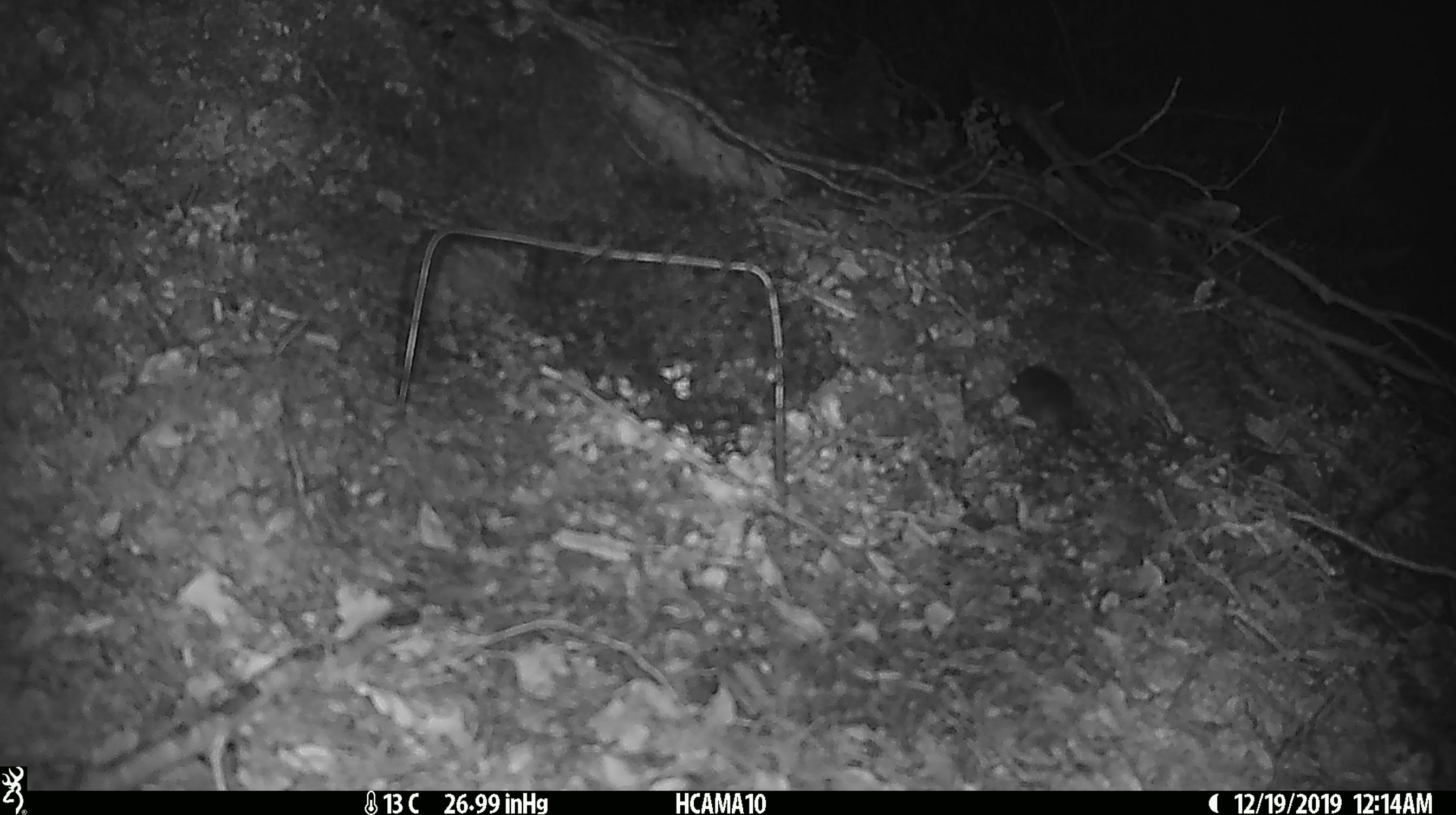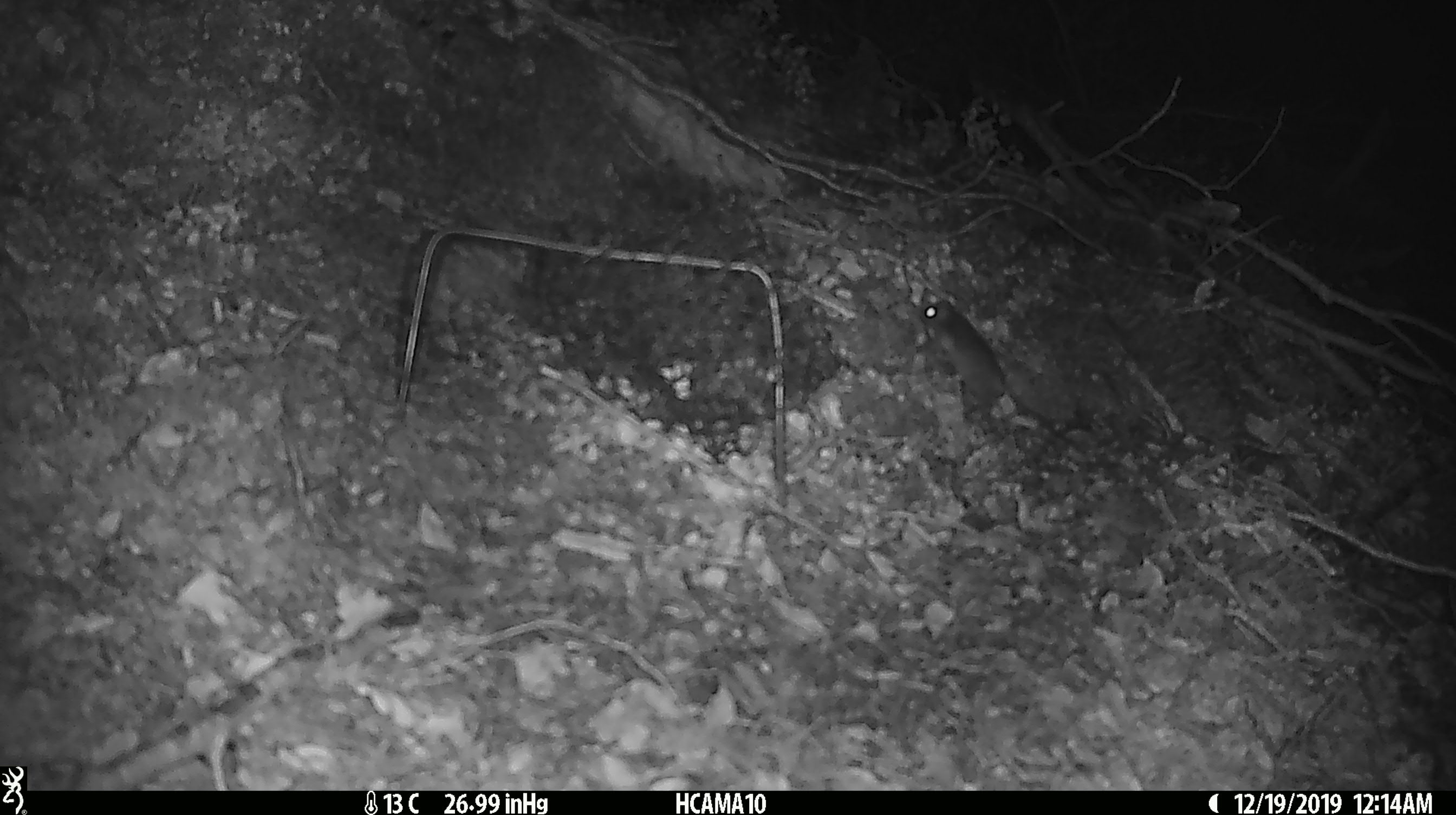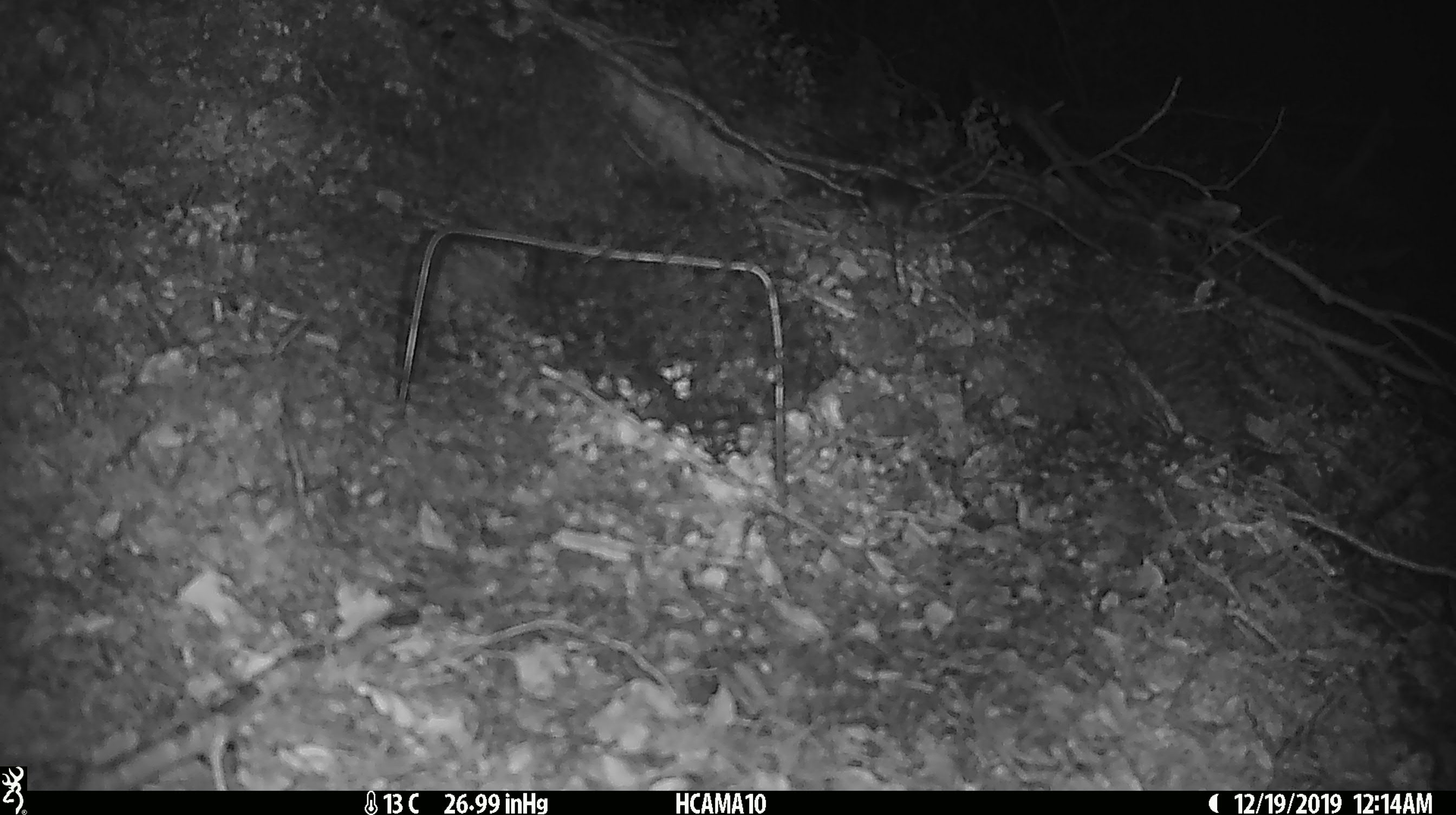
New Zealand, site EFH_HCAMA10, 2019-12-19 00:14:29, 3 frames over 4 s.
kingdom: Animalia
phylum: Chordata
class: Mammalia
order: Rodentia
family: Muridae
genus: Mus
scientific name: Mus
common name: mouse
Mouse (Mus).